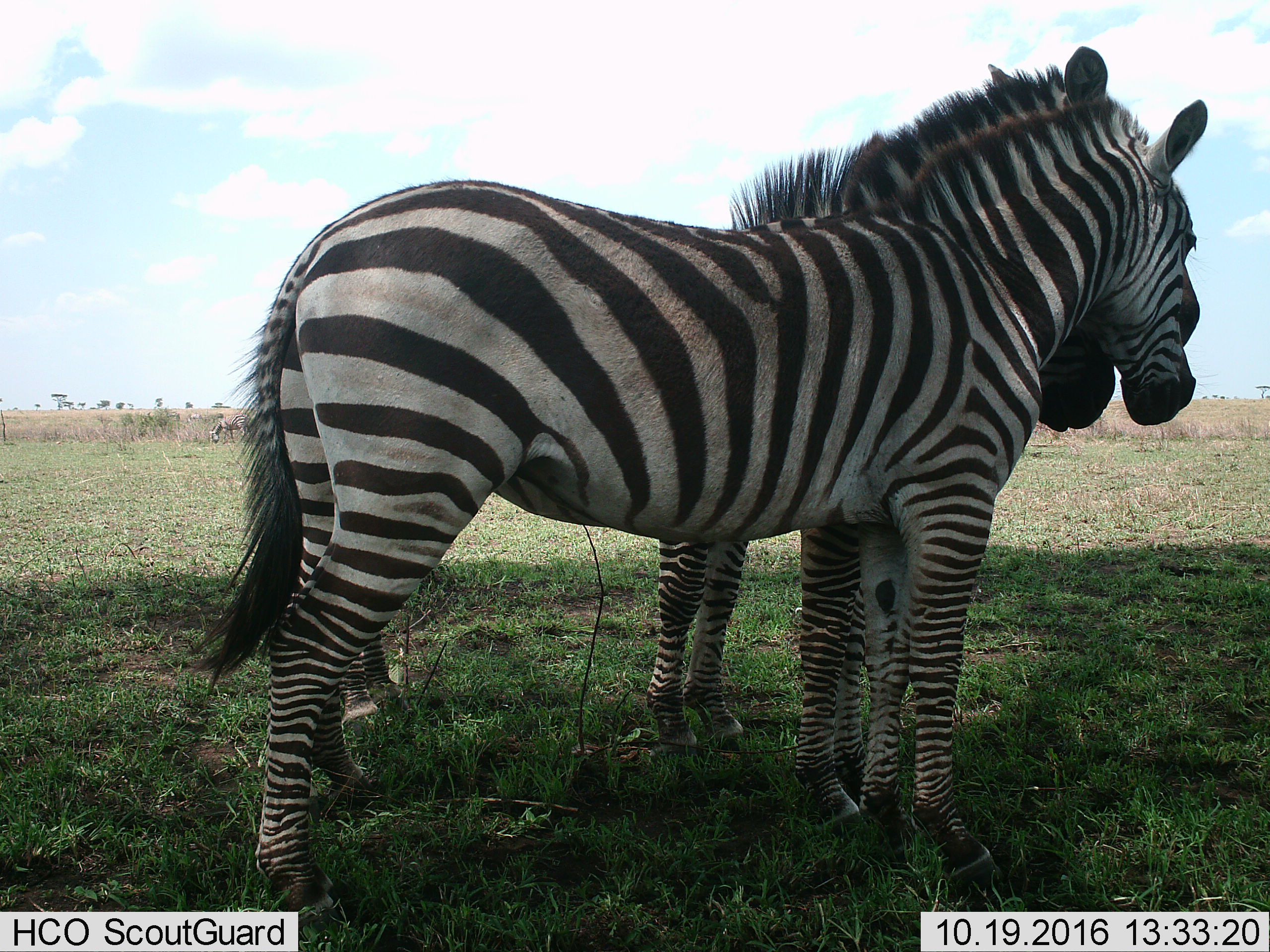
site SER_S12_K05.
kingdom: Animalia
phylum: Chordata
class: Mammalia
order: Perissodactyla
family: Equidae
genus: Equus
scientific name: Equus quagga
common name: plains zebra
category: zebraplains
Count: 4.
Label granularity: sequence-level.